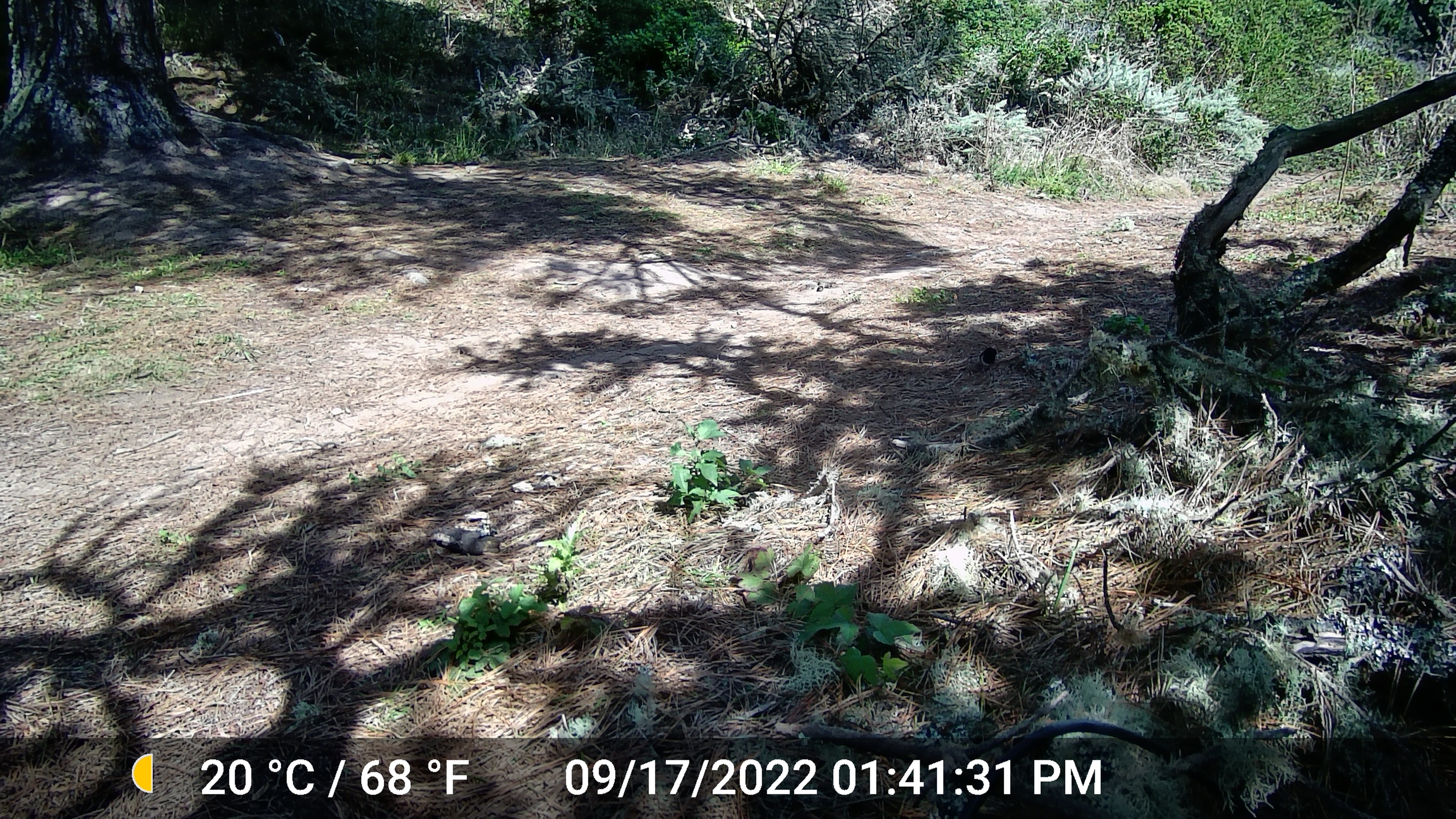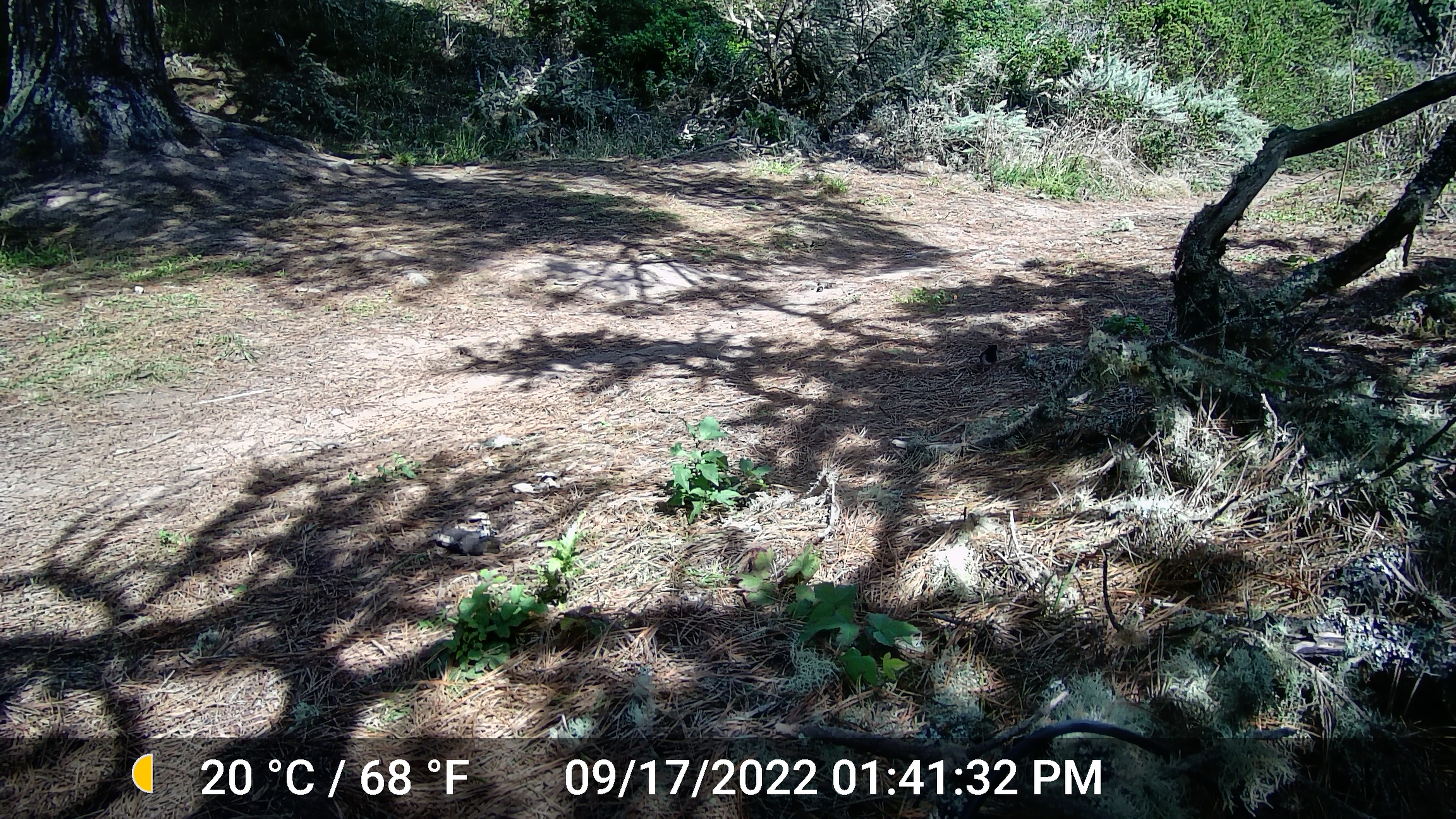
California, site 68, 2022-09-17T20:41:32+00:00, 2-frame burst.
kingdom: Animalia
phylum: Chordata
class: Aves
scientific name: Aves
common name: bird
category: unknown bird